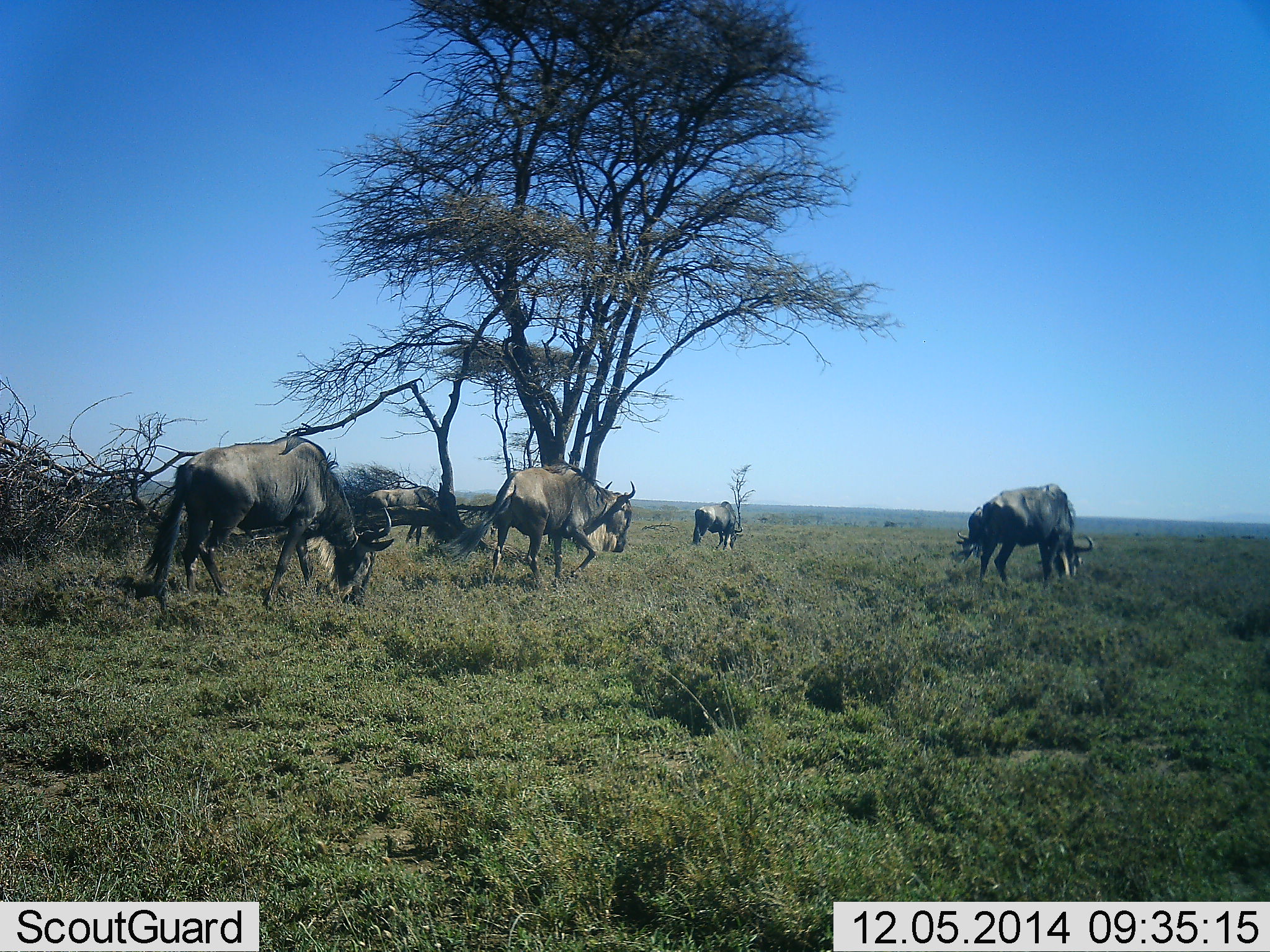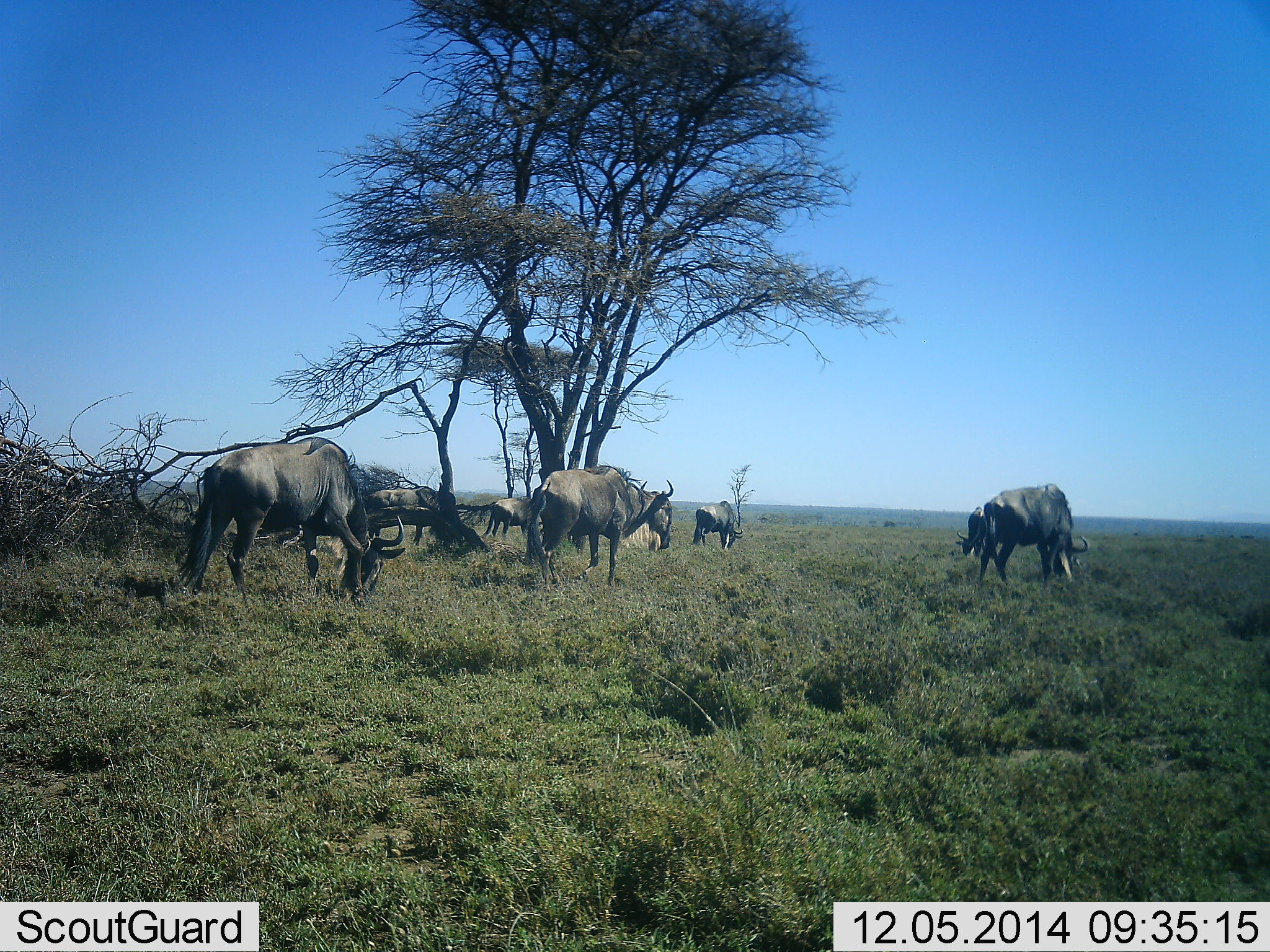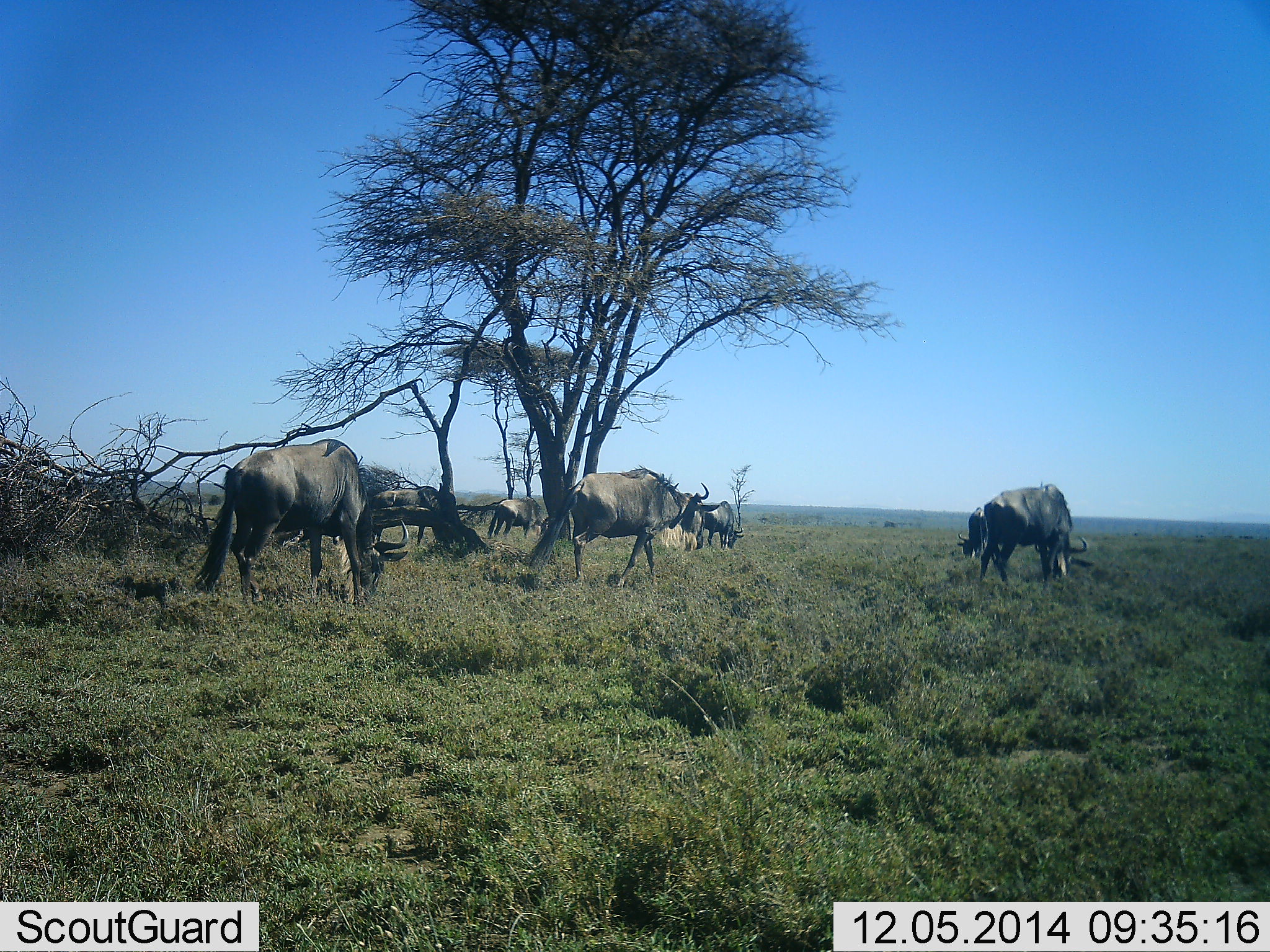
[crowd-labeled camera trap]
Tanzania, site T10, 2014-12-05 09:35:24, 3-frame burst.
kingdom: Animalia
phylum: Chordata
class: Mammalia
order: Artiodactyla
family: Bovidae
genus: Connochaetes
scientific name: Connochaetes taurinus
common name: blue wildebeest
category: wildebeest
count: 7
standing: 10%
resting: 0%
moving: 50%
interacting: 0%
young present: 0%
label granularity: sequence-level